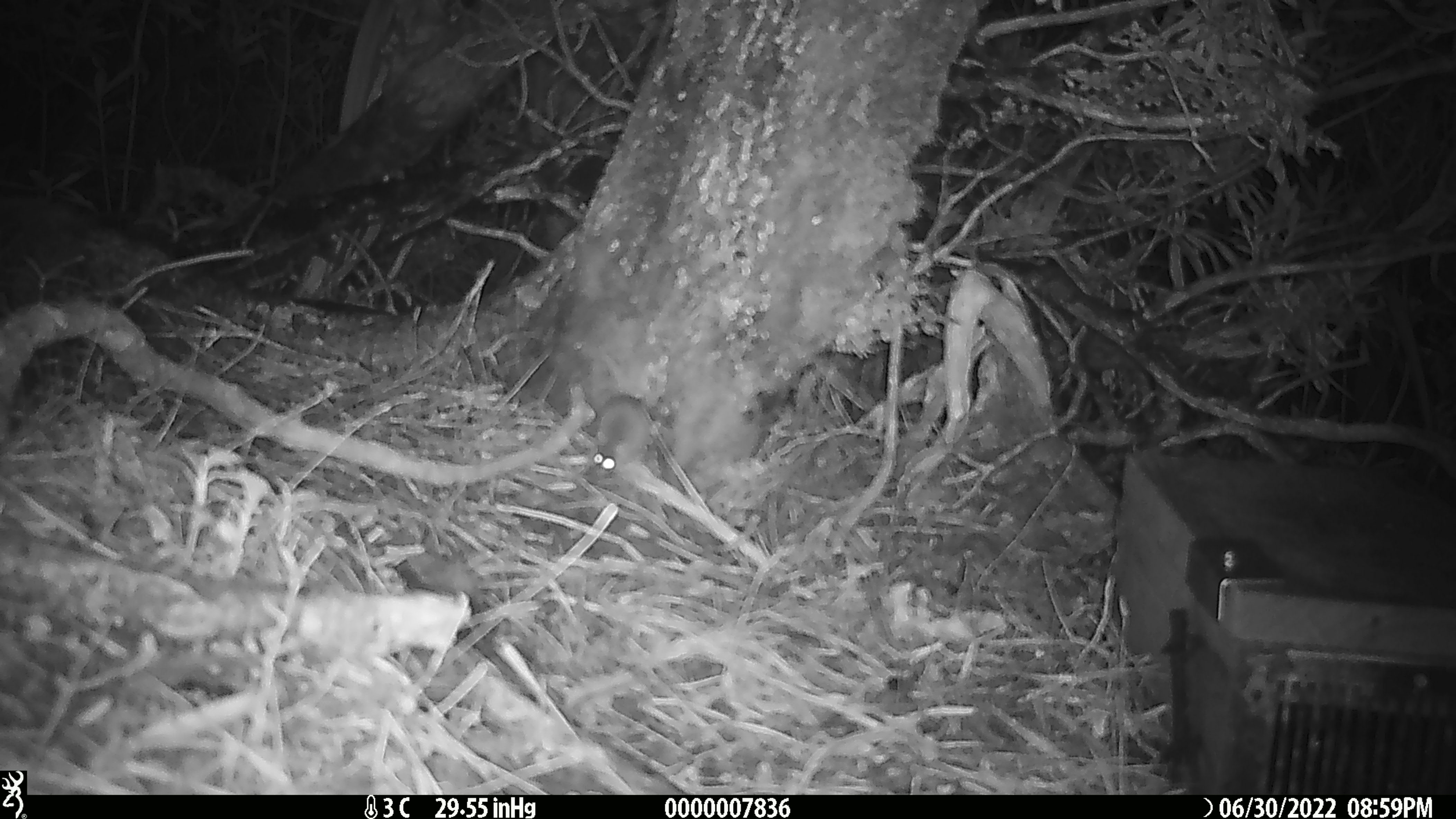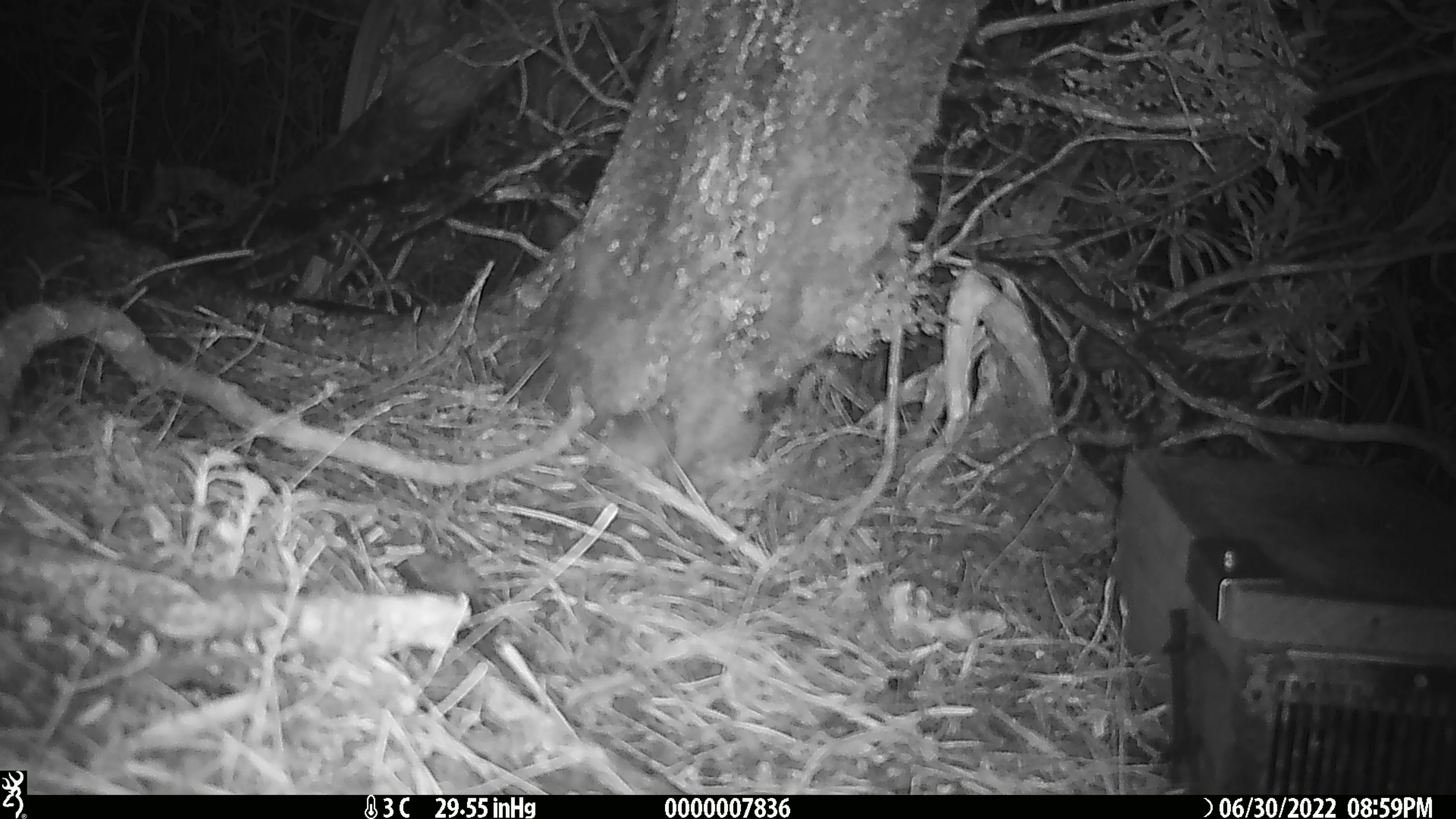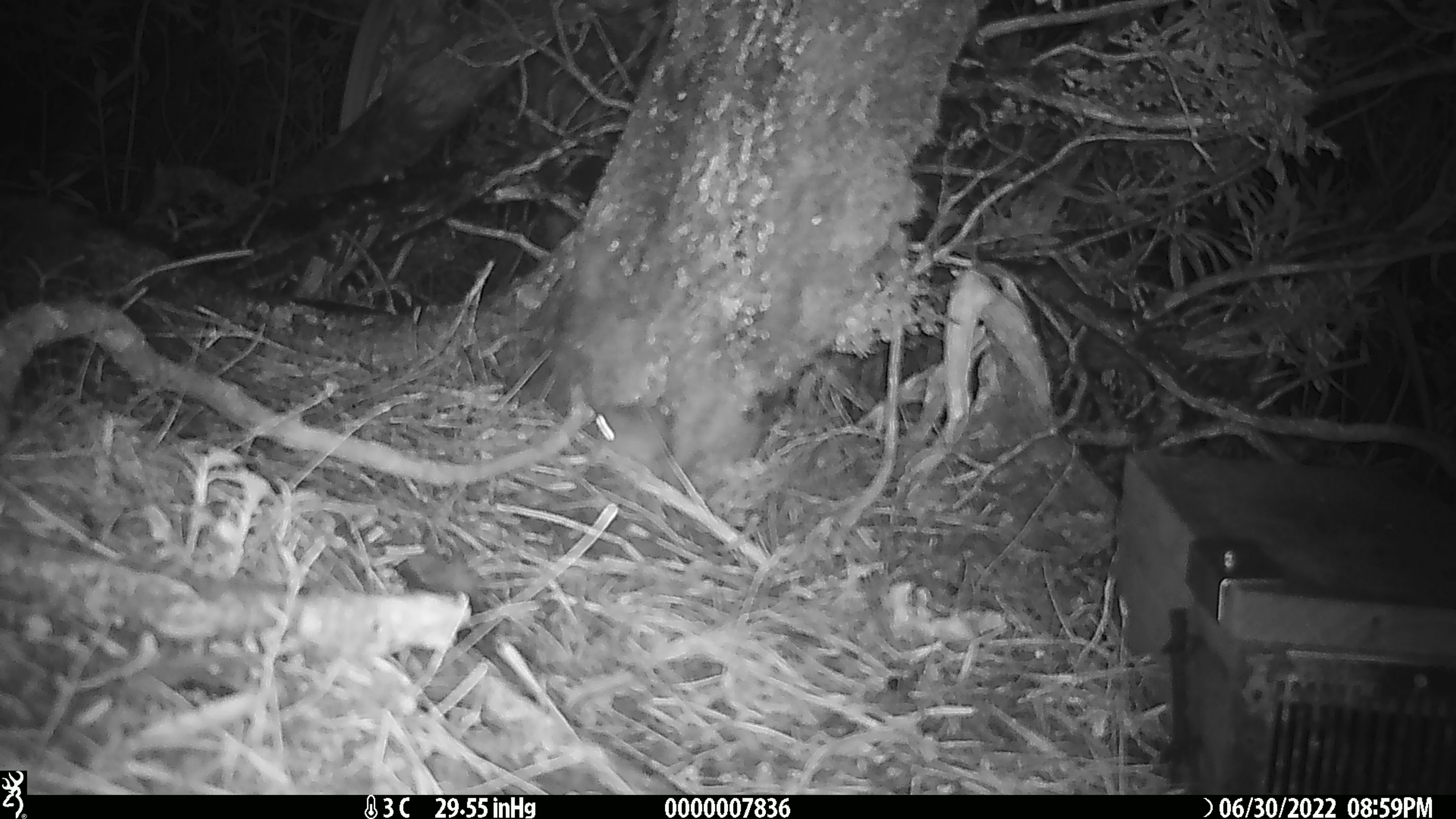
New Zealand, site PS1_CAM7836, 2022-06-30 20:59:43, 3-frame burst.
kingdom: Animalia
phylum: Chordata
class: Mammalia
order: Rodentia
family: Muridae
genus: Mus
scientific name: Mus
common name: mouse